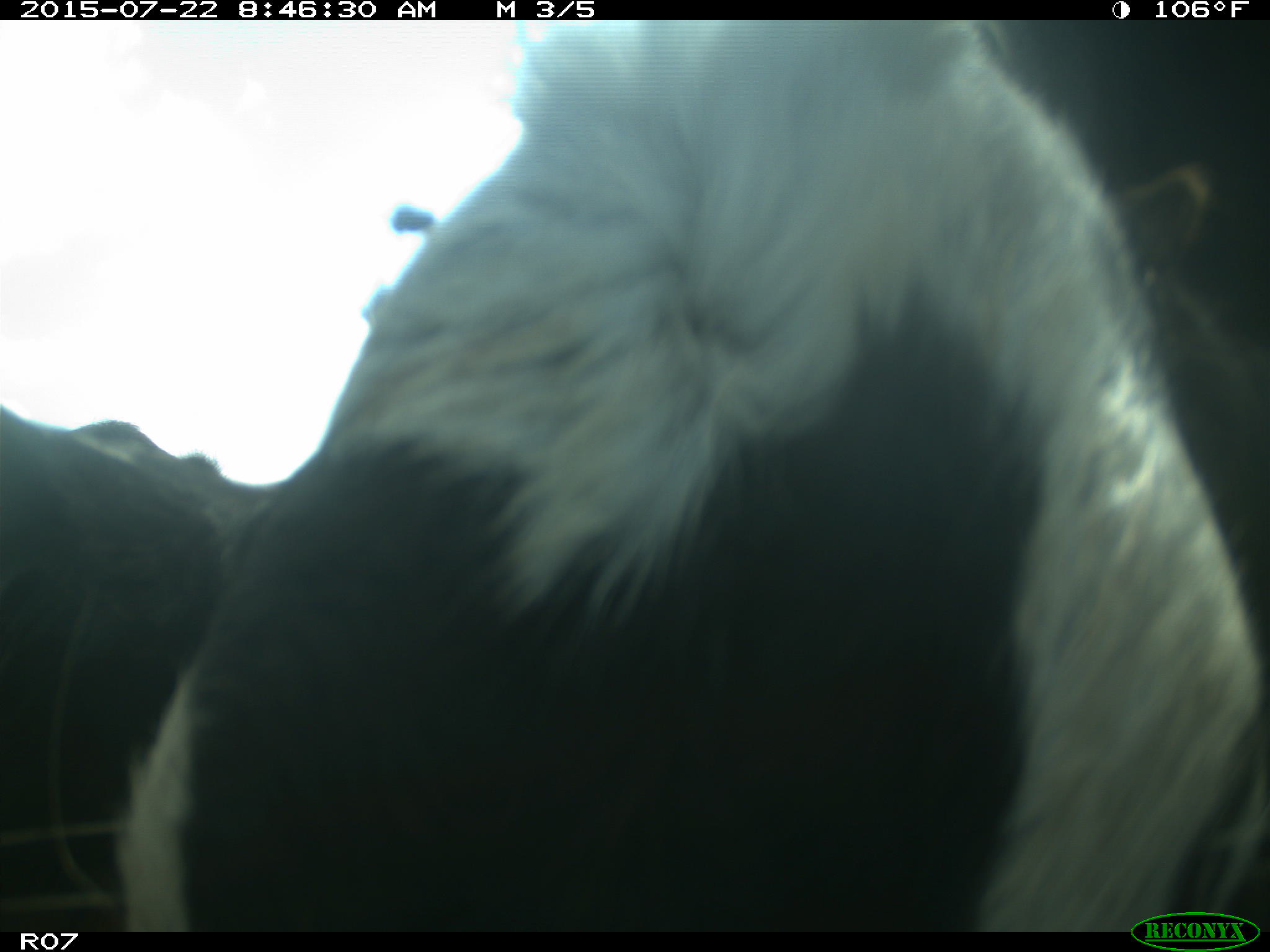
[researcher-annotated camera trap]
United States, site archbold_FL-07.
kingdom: Animalia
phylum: Chordata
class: Mammalia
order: Carnivora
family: Procyonidae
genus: Procyon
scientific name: Procyon lotor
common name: common raccoon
Procyon lotor (common raccoon).